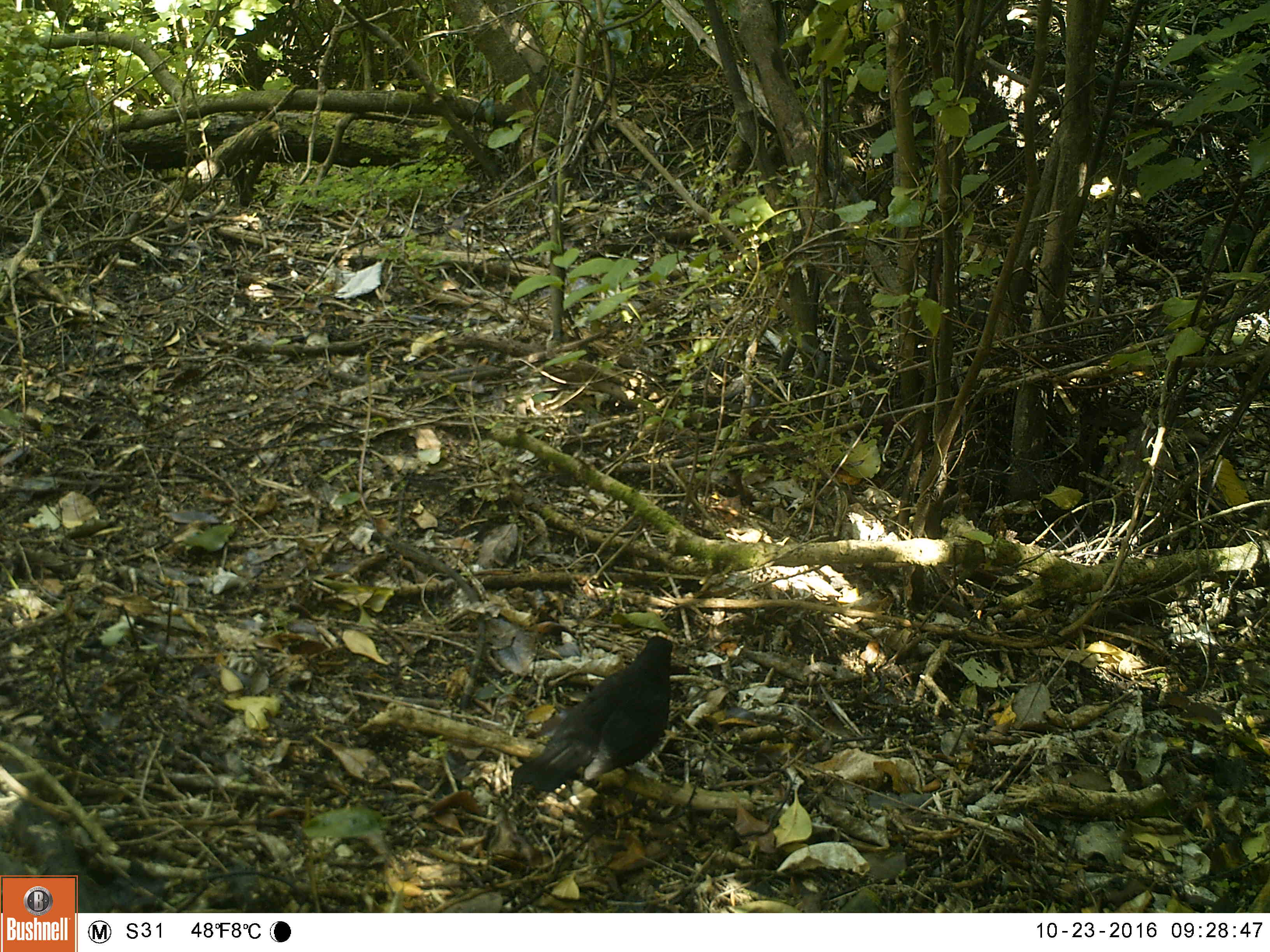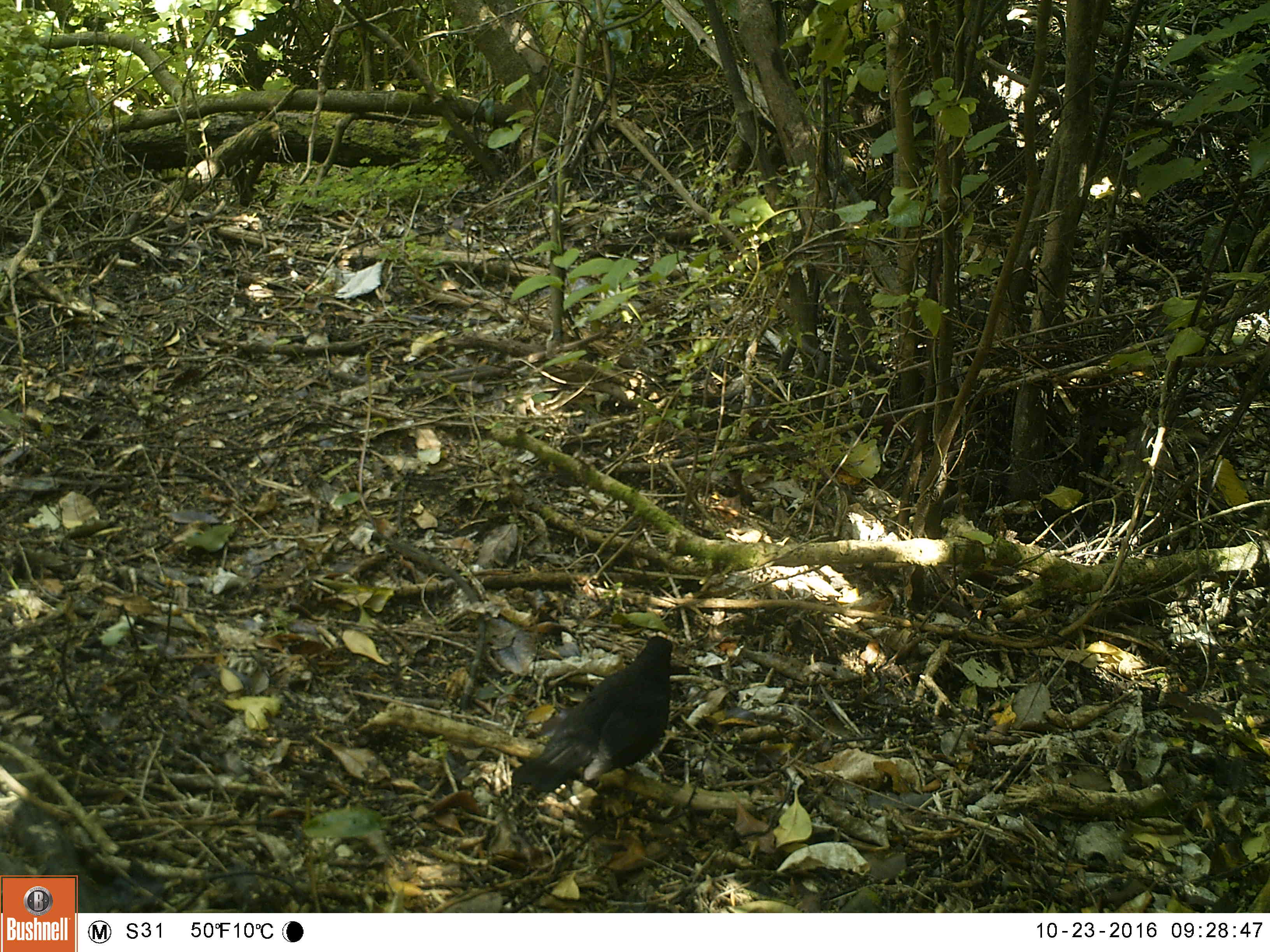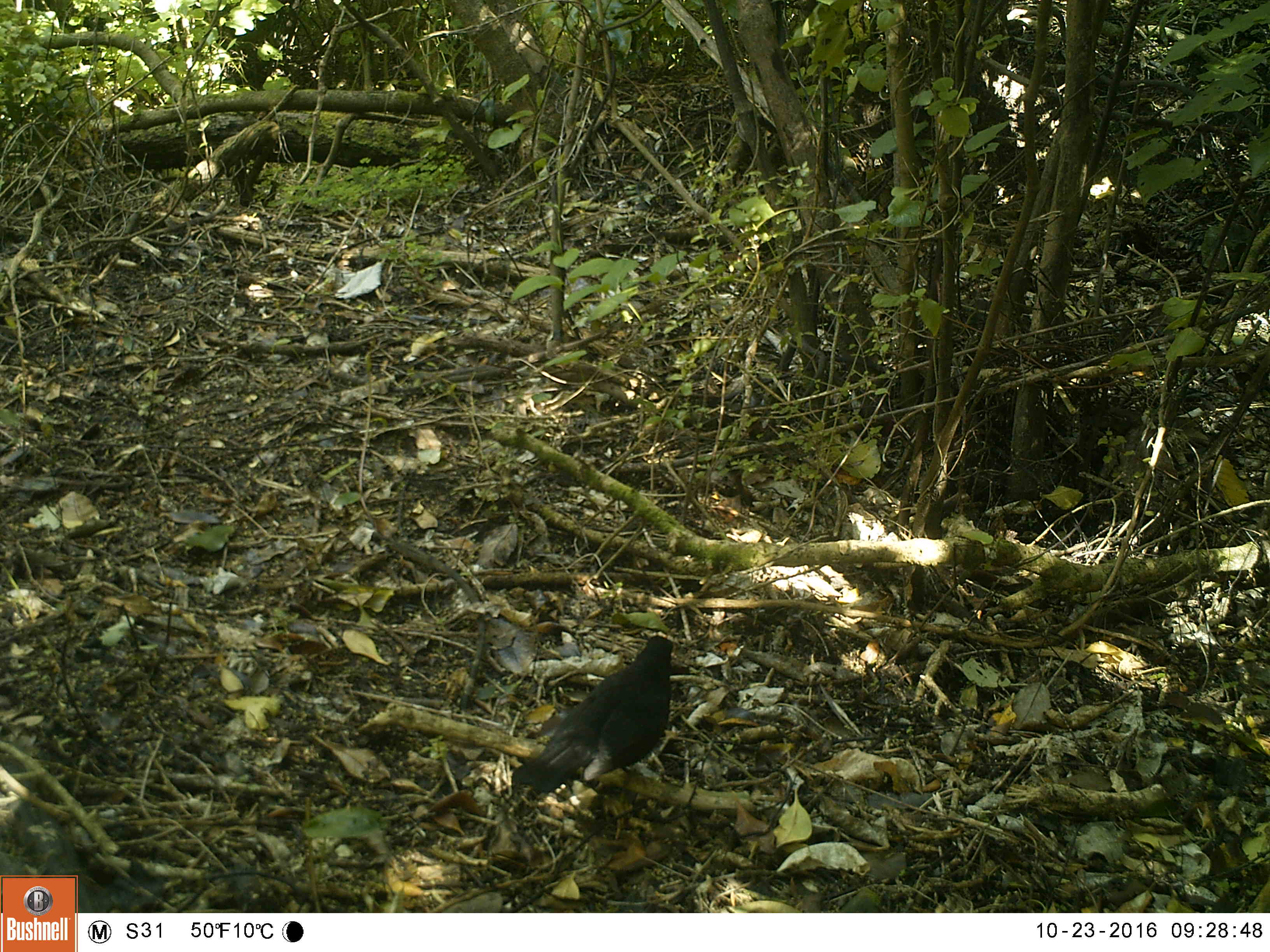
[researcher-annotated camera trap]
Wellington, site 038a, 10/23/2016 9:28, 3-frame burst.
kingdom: Animalia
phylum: Chordata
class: Aves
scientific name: Aves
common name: bird